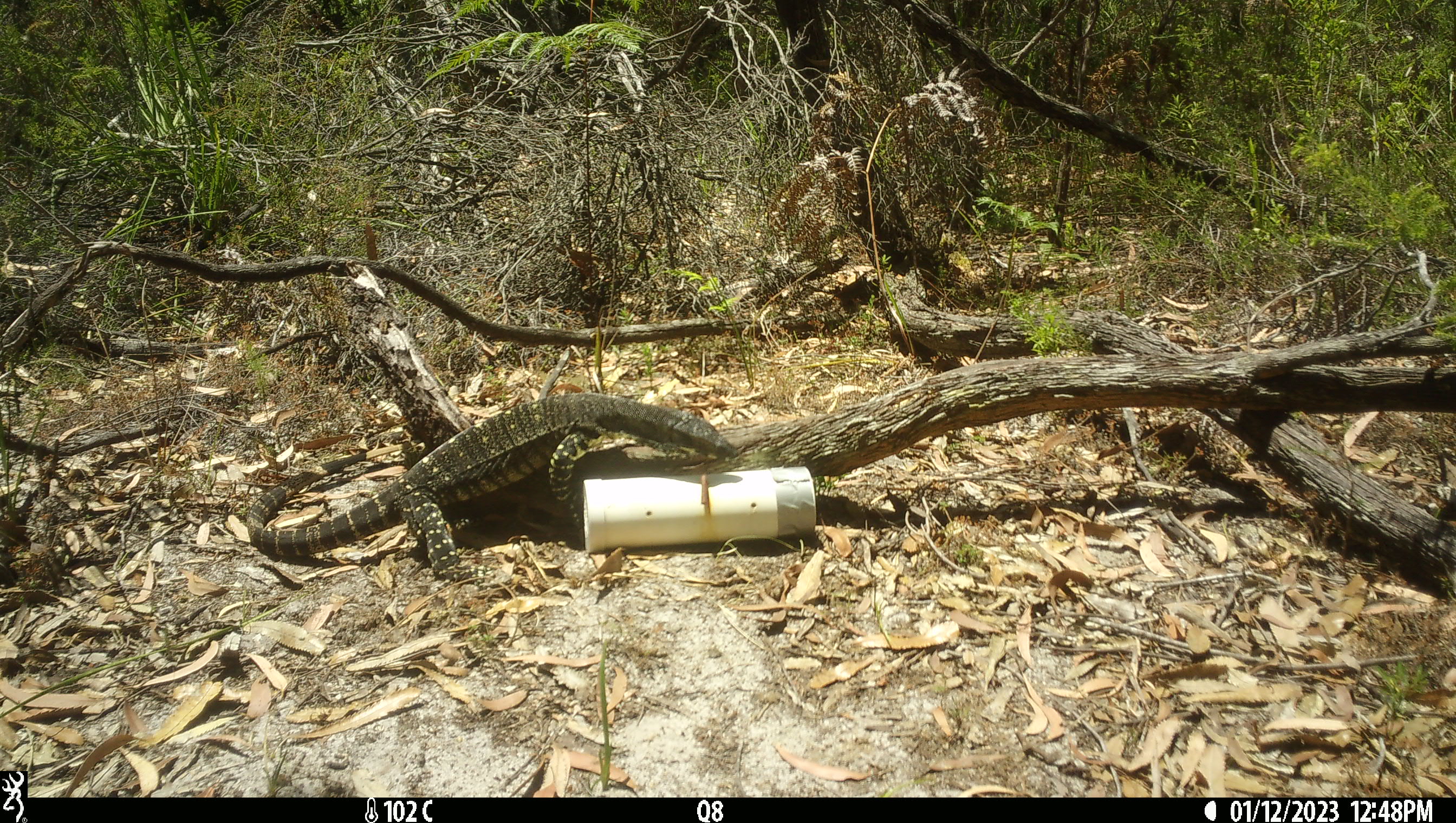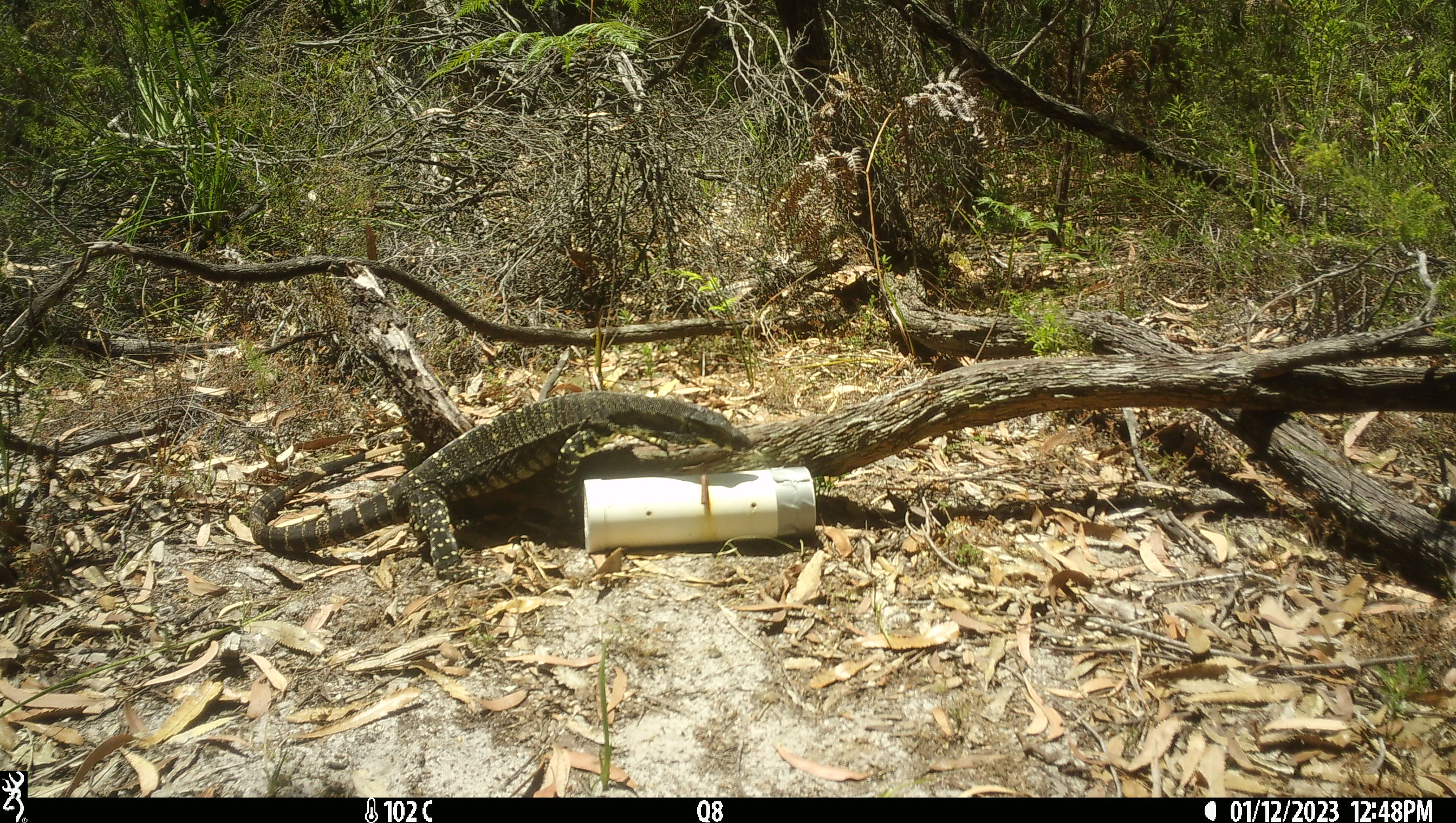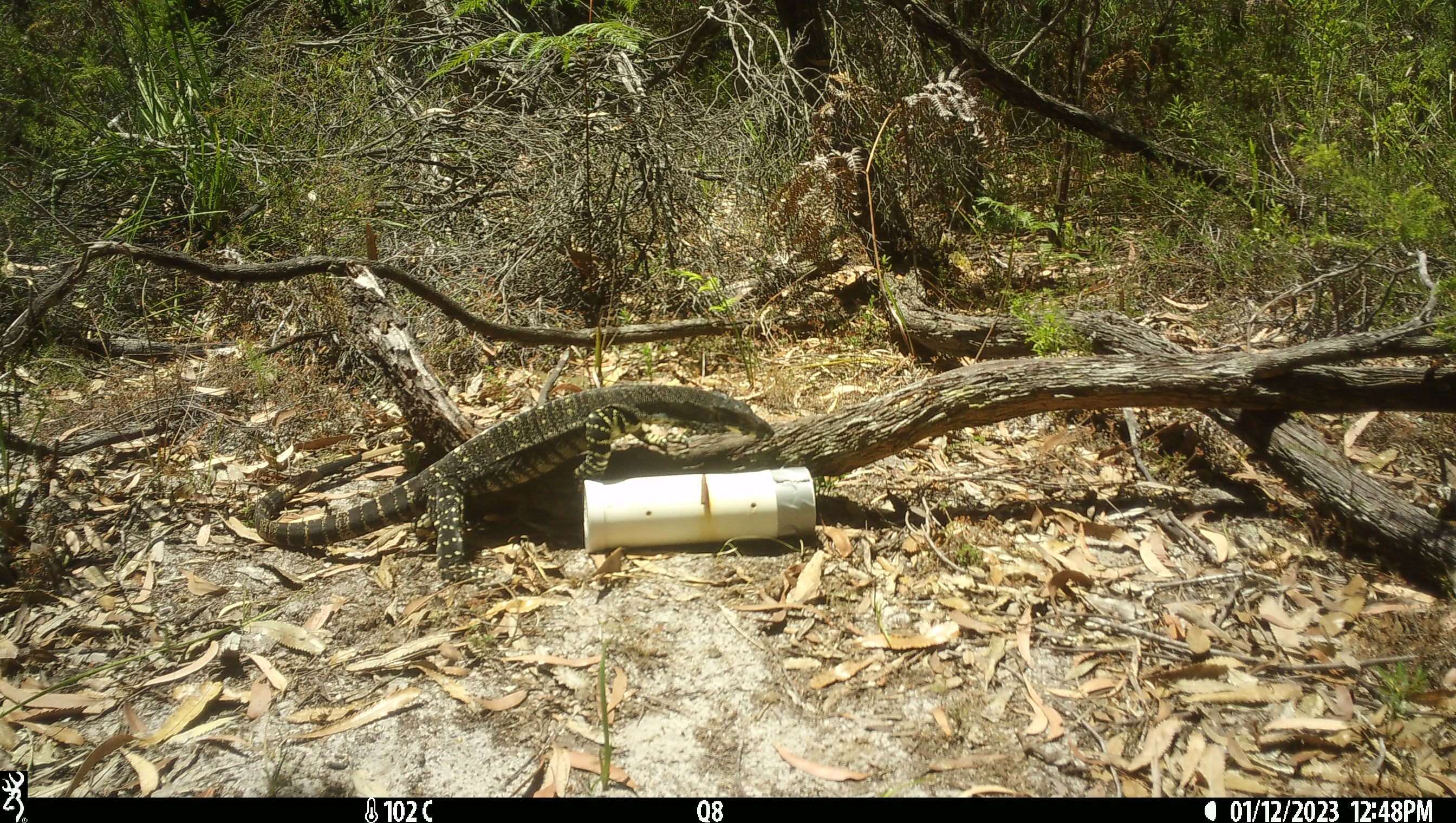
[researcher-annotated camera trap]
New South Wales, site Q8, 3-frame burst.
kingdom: Animalia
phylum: Chordata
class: Reptilia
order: Squamata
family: Varanidae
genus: Varanus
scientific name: Varanus varius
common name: lace monitor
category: goanna